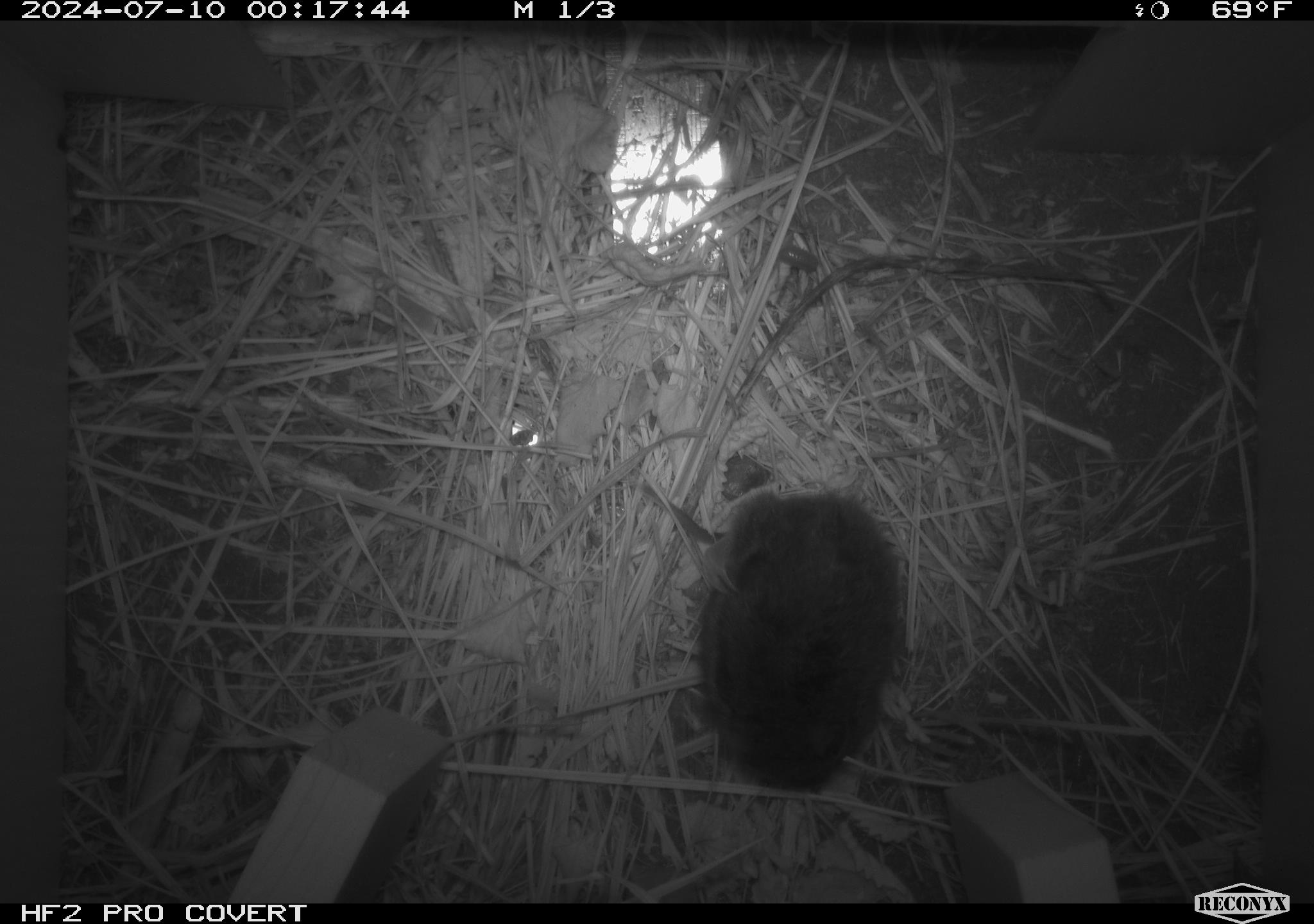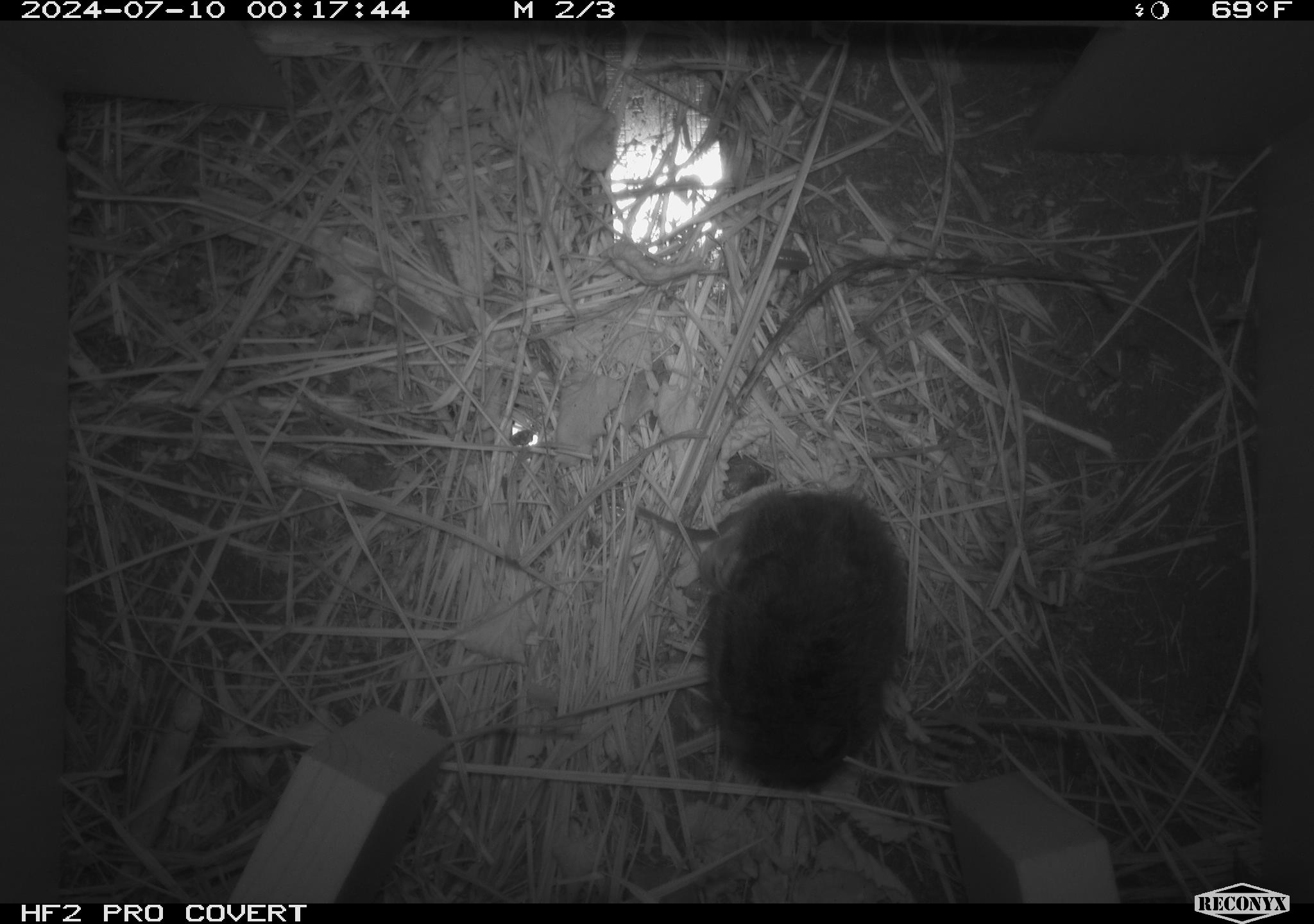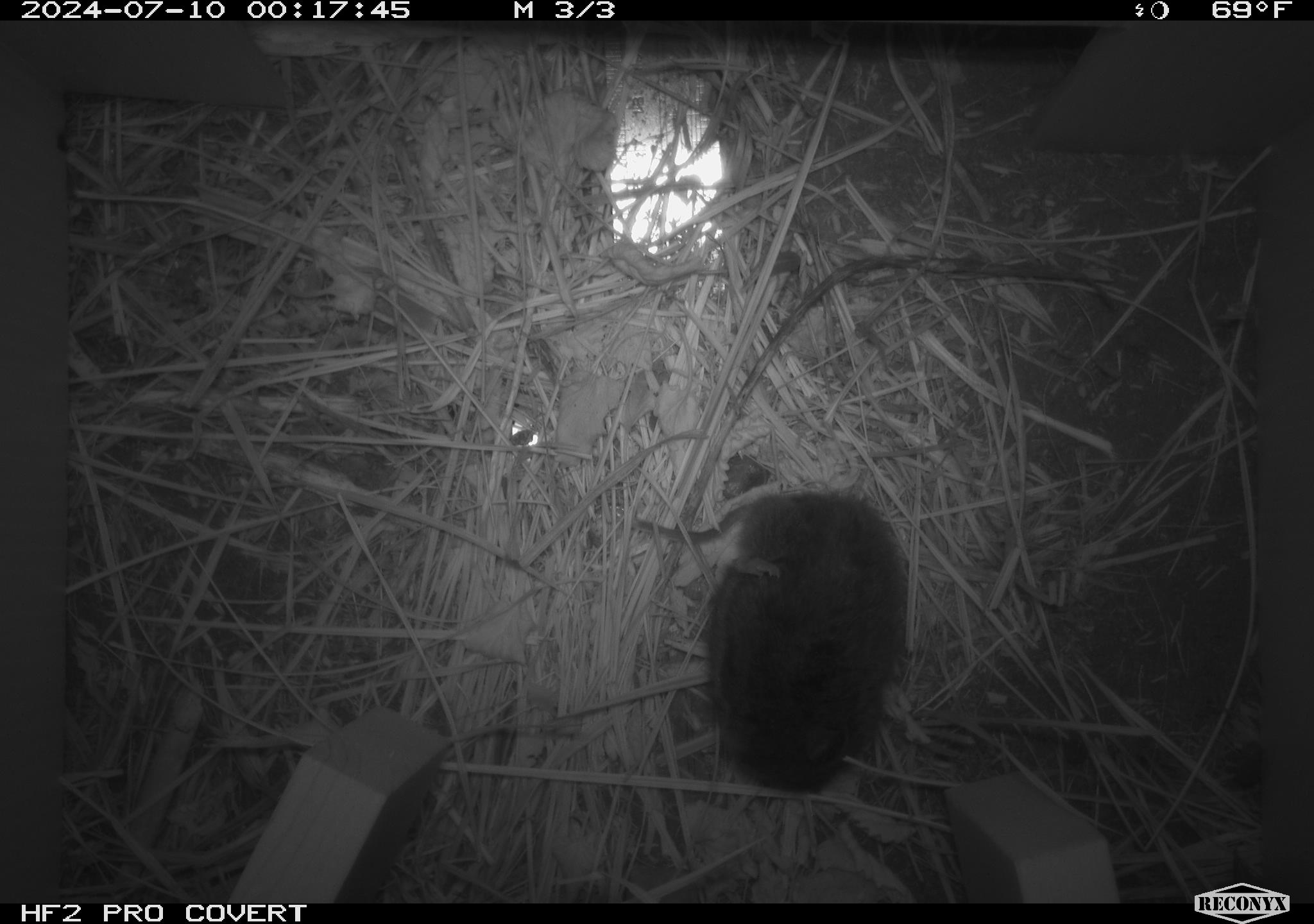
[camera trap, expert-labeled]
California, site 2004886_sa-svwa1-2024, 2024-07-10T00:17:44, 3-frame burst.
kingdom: Animalia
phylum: Chordata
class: Mammalia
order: Rodentia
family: Cricetidae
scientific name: Arvicolinae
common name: voles, lemmings, and muskrats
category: arvicolinae subfamily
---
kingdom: Animalia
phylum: Arthropoda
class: Malacostraca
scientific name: Malacostraca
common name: amphipods, crabs, isopods, krill, lobsters and shrimps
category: malacostracan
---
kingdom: Animalia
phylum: Arthropoda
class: Insecta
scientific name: Insecta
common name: insect